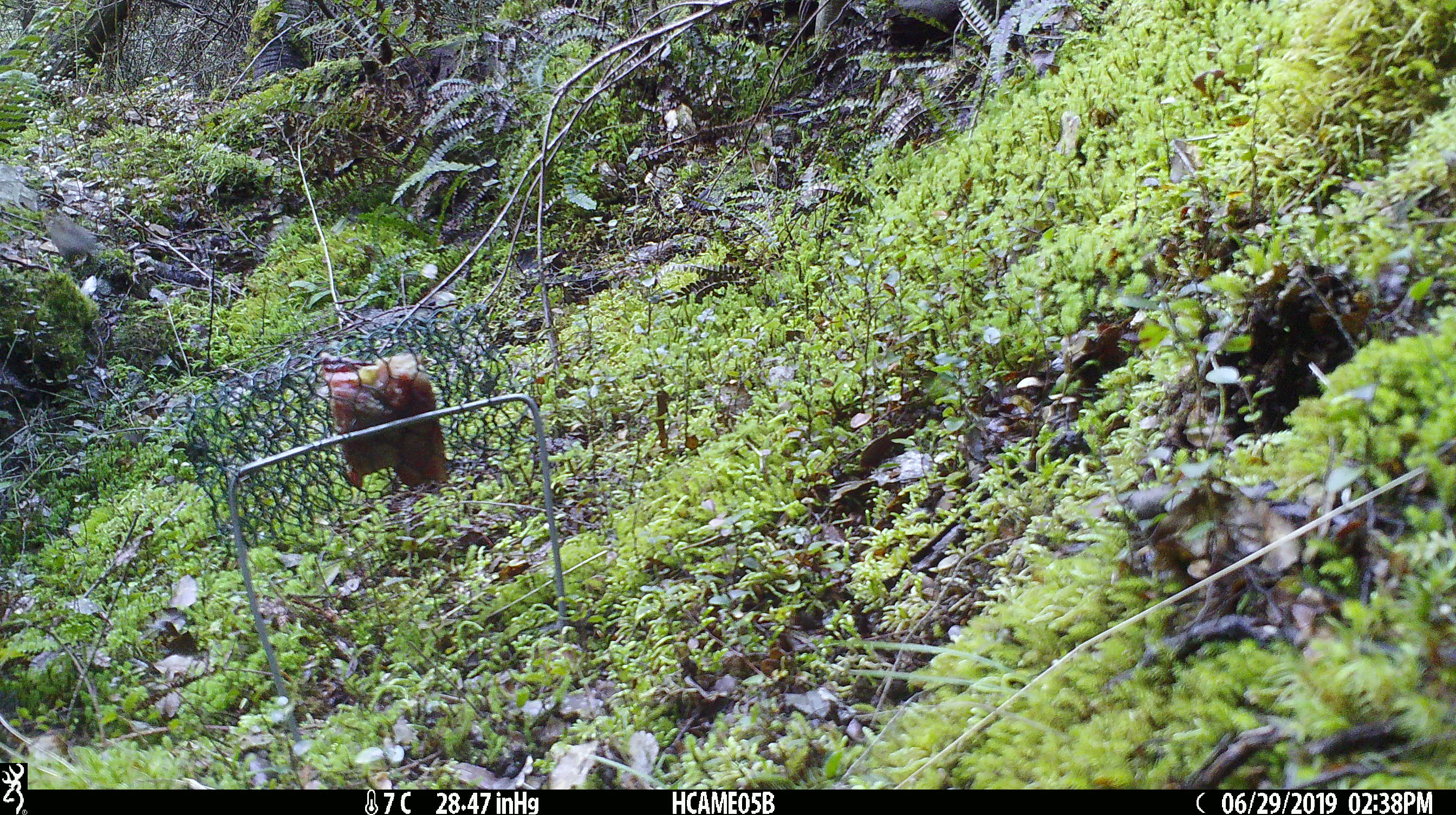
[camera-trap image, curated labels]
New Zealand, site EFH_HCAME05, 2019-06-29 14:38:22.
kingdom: Animalia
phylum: Chordata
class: Mammalia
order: Rodentia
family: Muridae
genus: Mus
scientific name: Mus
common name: mouse